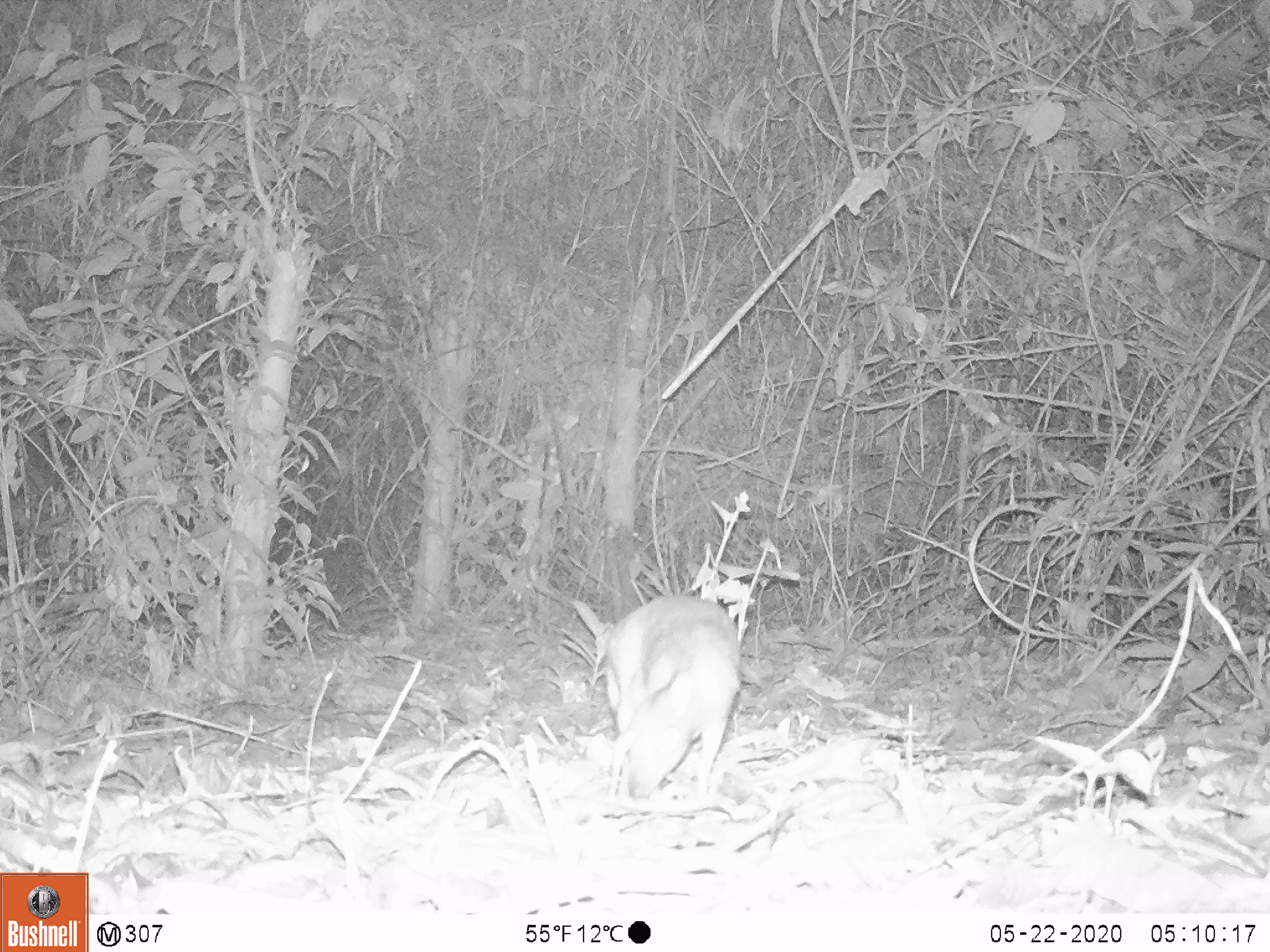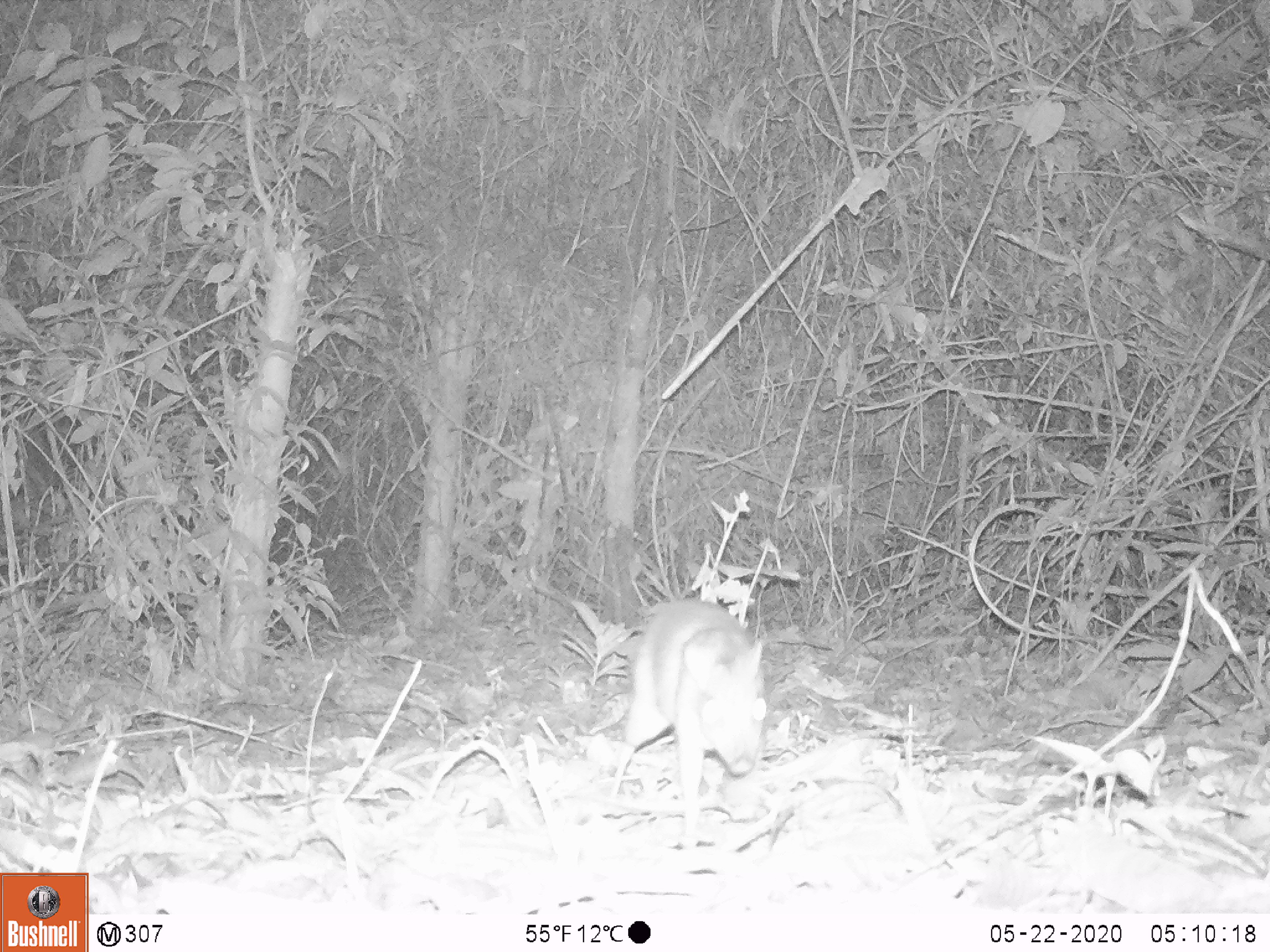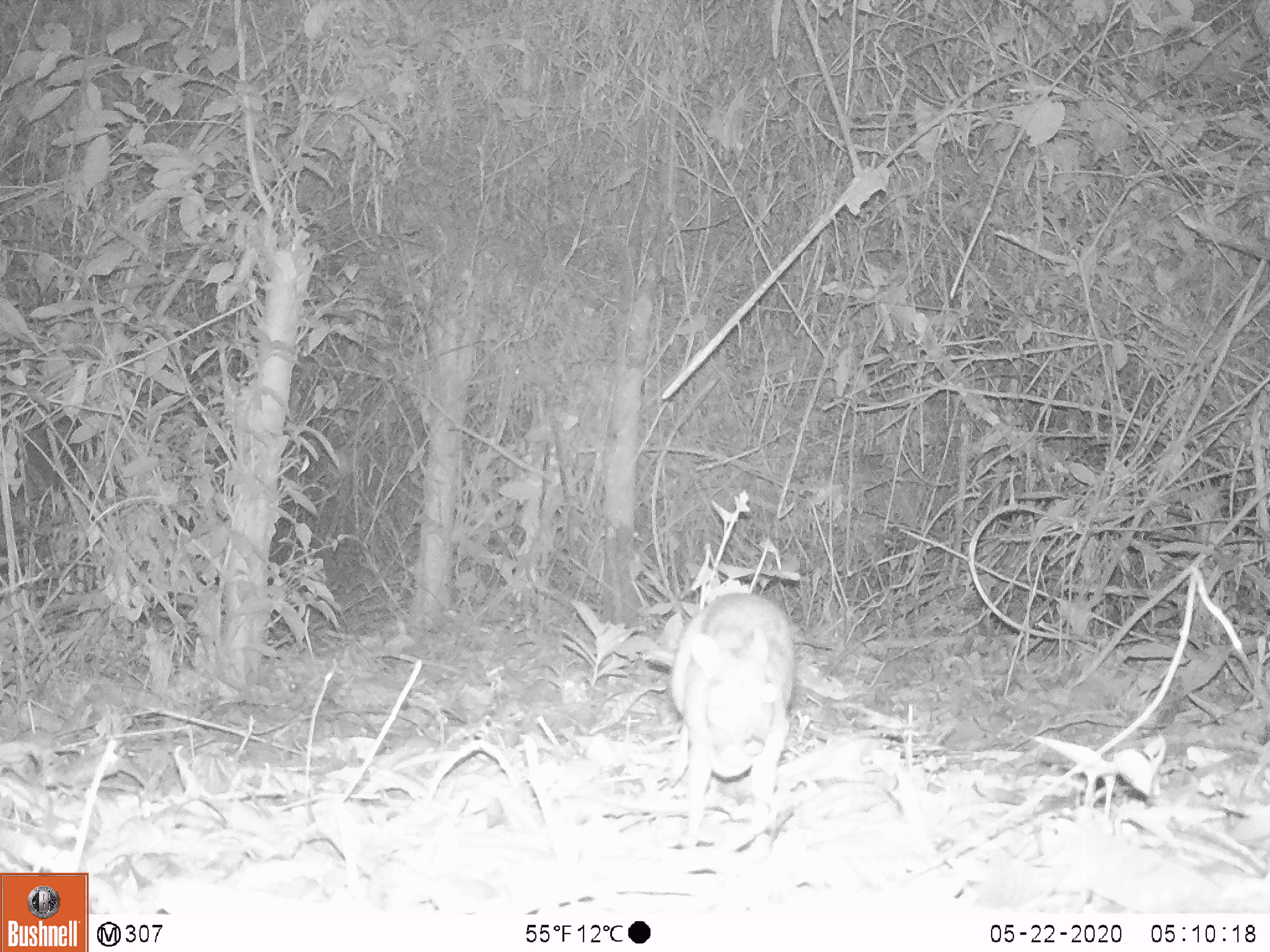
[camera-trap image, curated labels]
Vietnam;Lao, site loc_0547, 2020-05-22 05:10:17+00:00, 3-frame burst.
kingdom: Animalia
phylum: Chordata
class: Mammalia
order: Artiodactyla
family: Tragulidae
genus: Moschiola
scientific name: Moschiola meminna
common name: chevrotain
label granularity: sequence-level